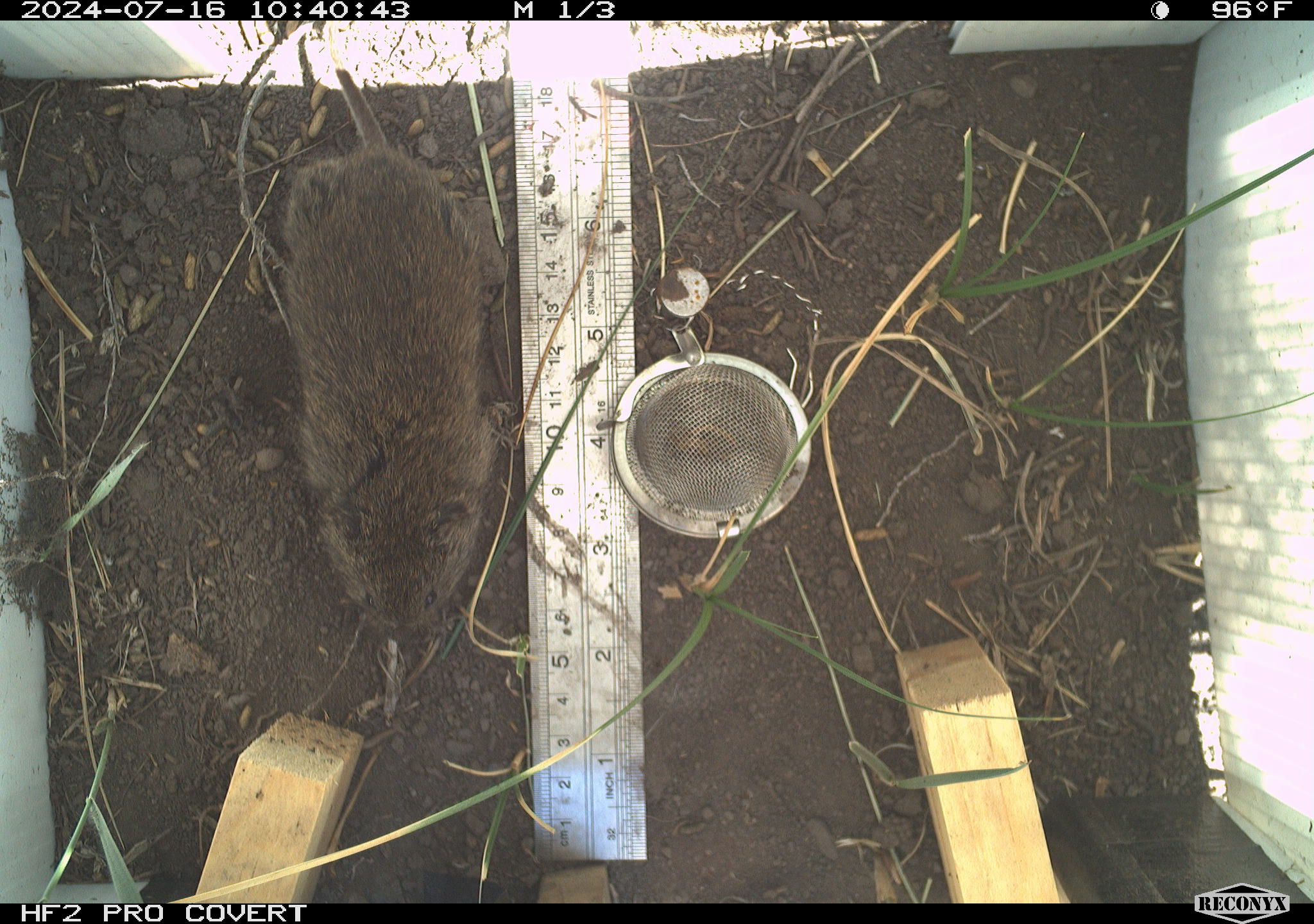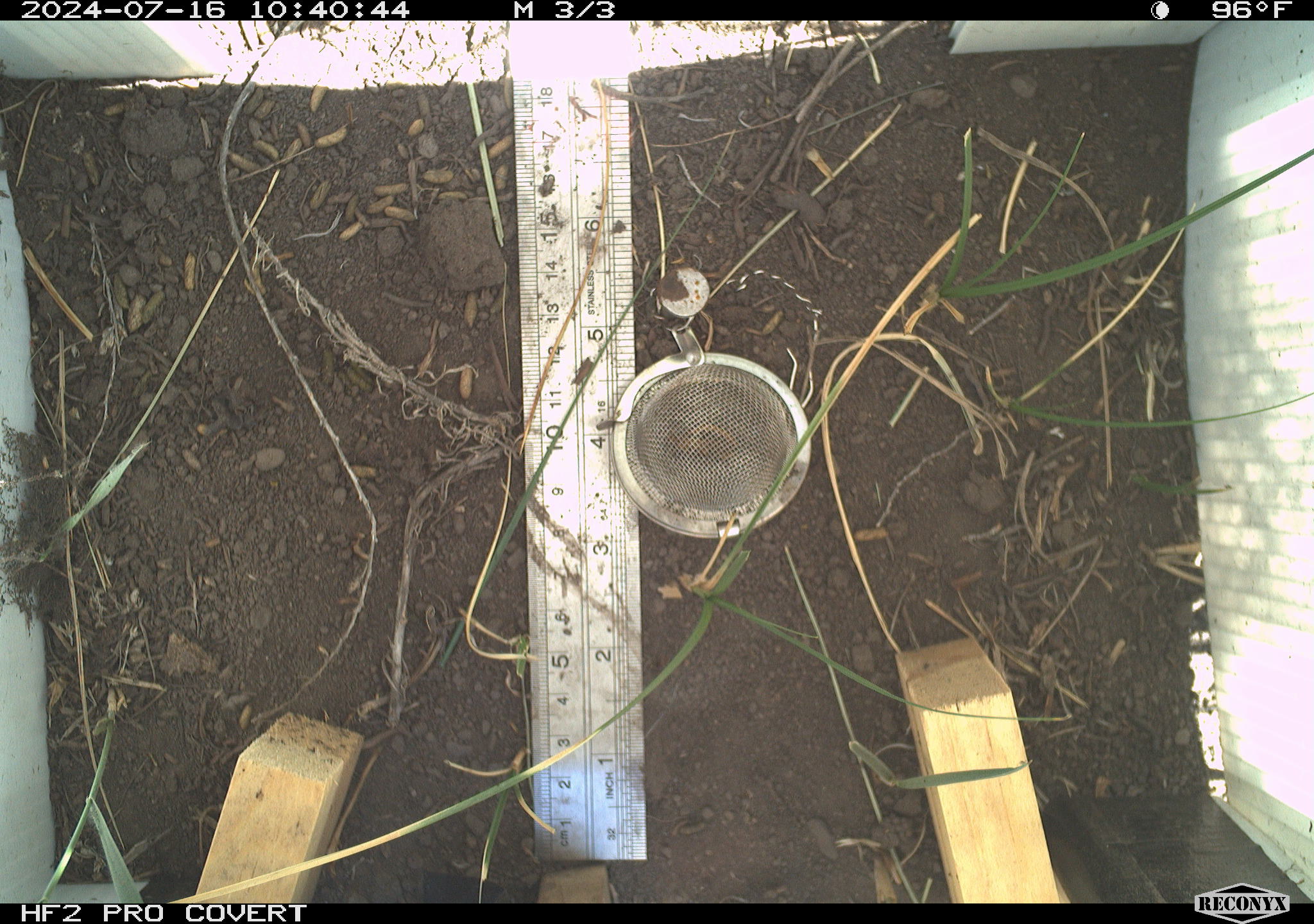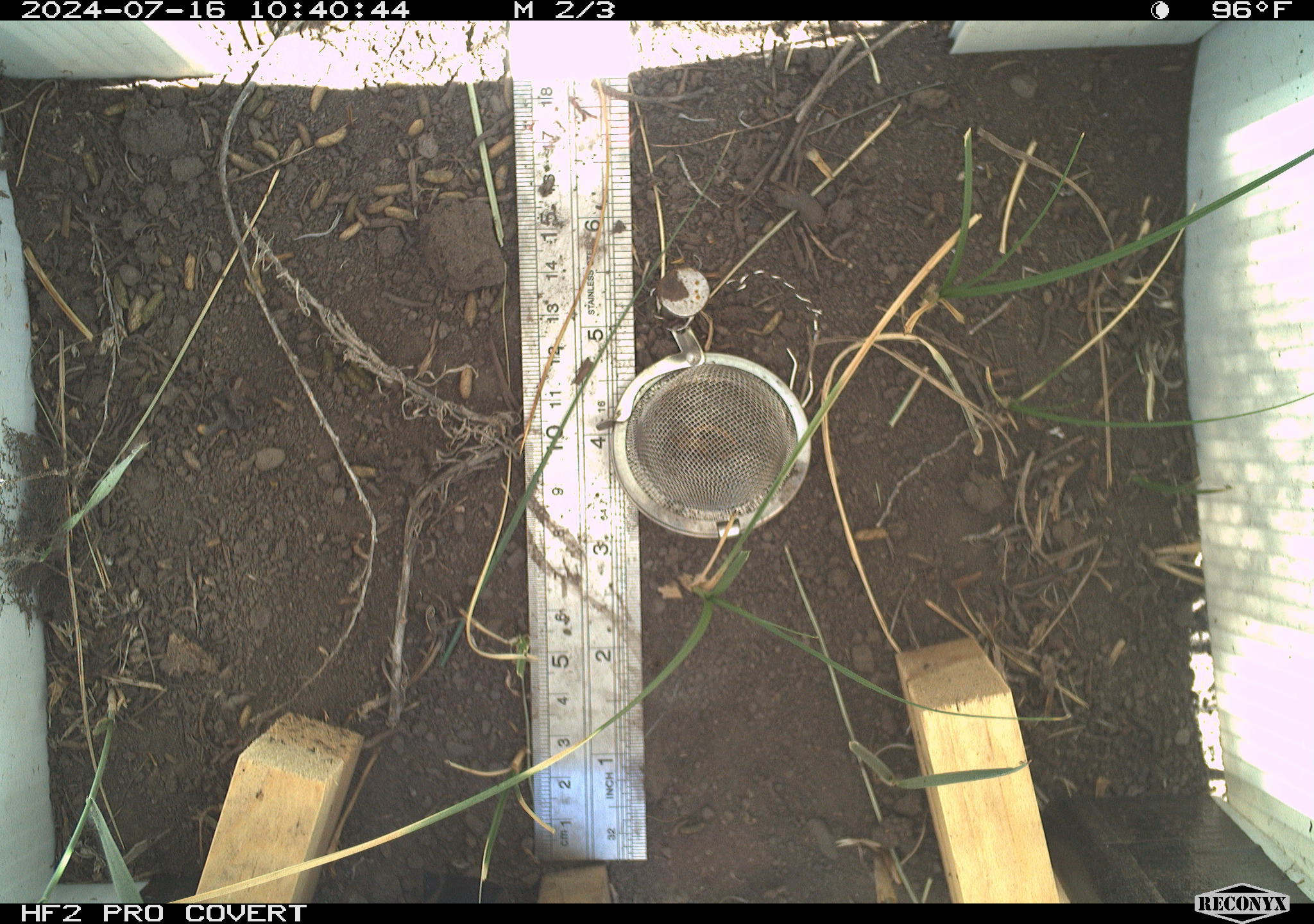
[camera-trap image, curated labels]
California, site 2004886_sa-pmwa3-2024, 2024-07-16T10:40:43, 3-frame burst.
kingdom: Animalia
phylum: Chordata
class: Mammalia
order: Rodentia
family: Cricetidae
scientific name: Arvicolinae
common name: voles, lemmings, and muskrats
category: arvicolinae subfamily